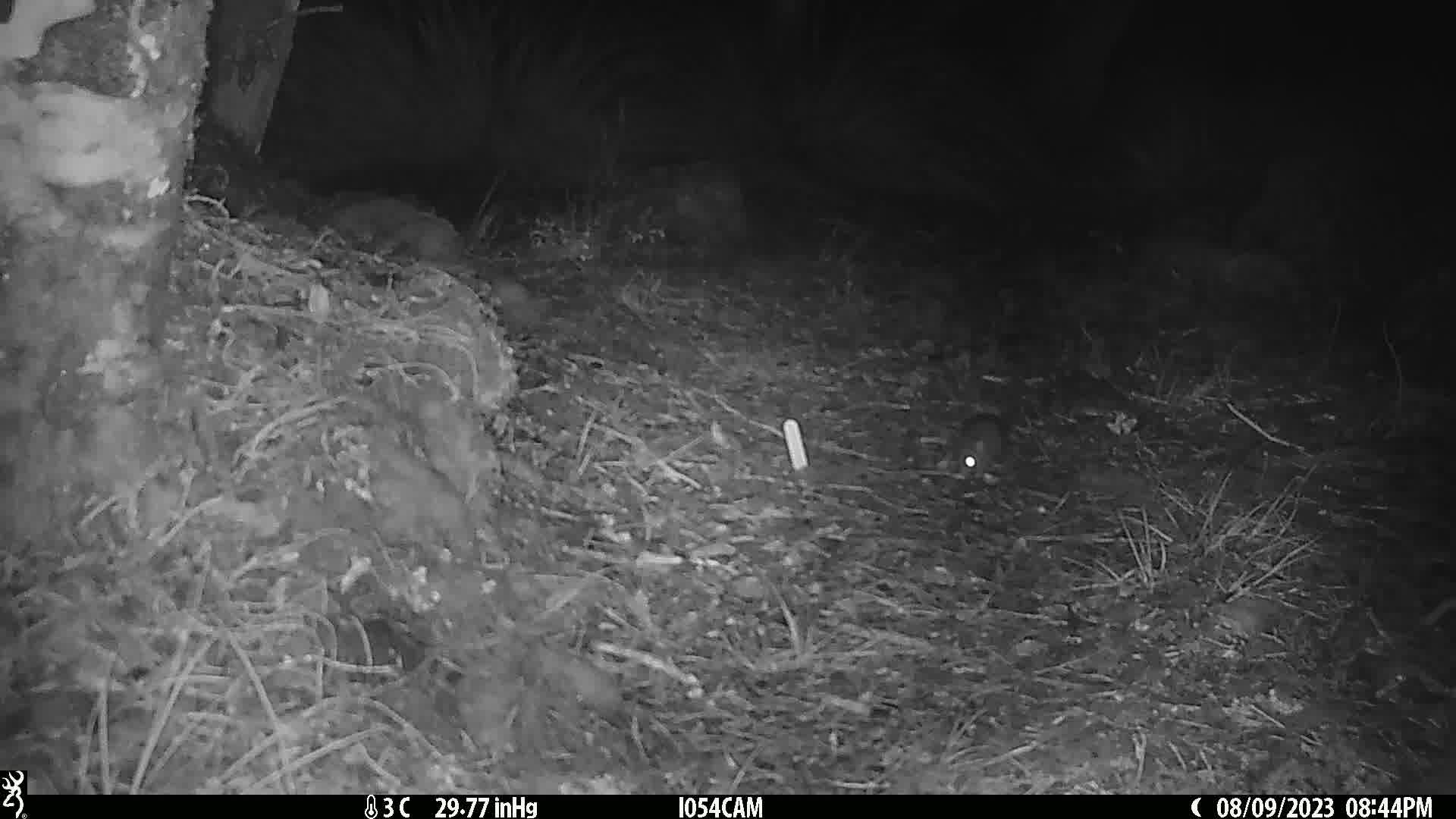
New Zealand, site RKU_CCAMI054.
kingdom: Animalia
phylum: Chordata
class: Mammalia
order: Rodentia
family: Muridae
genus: Rattus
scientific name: Rattus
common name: rat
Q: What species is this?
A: Rat (Rattus).